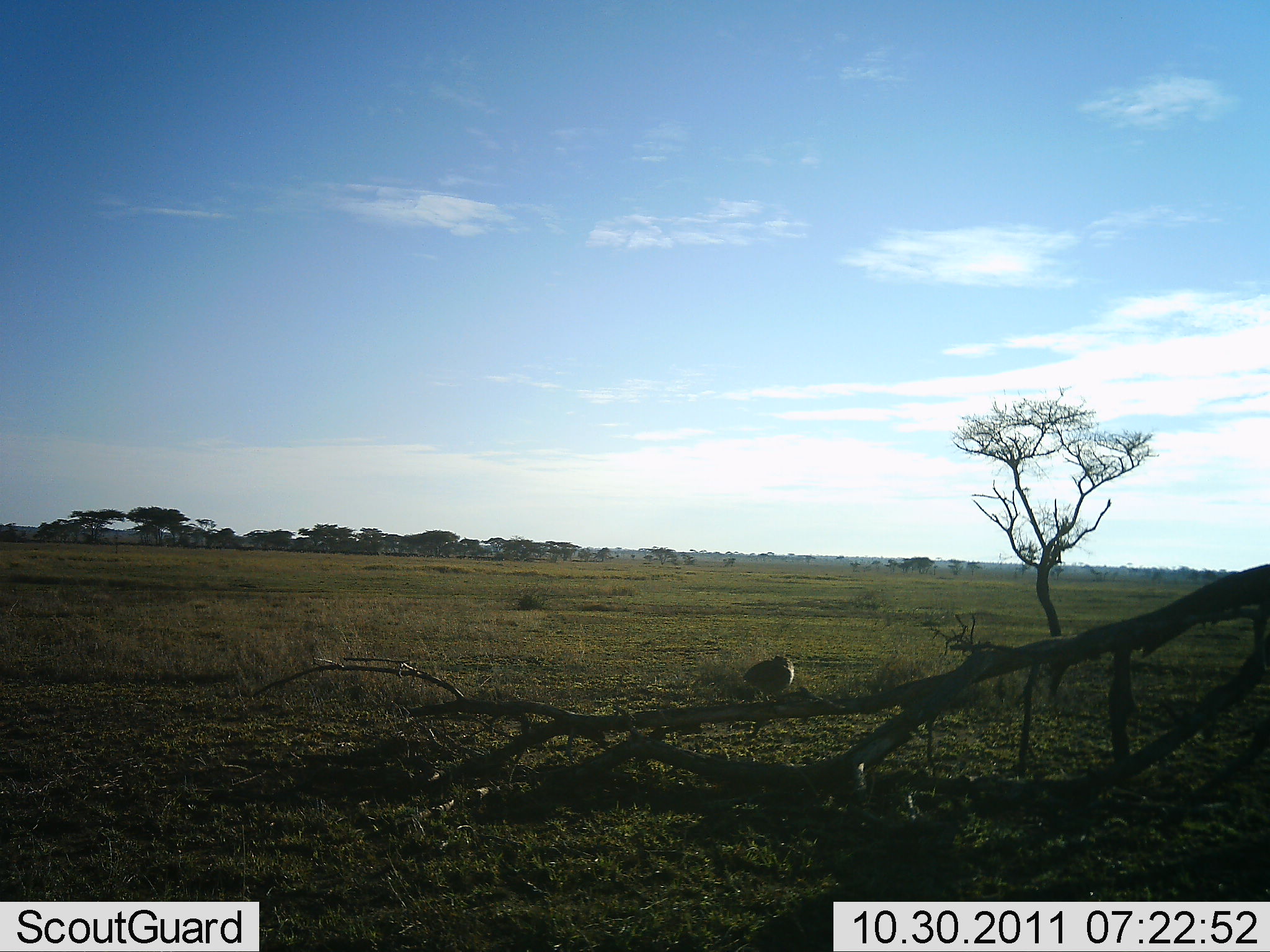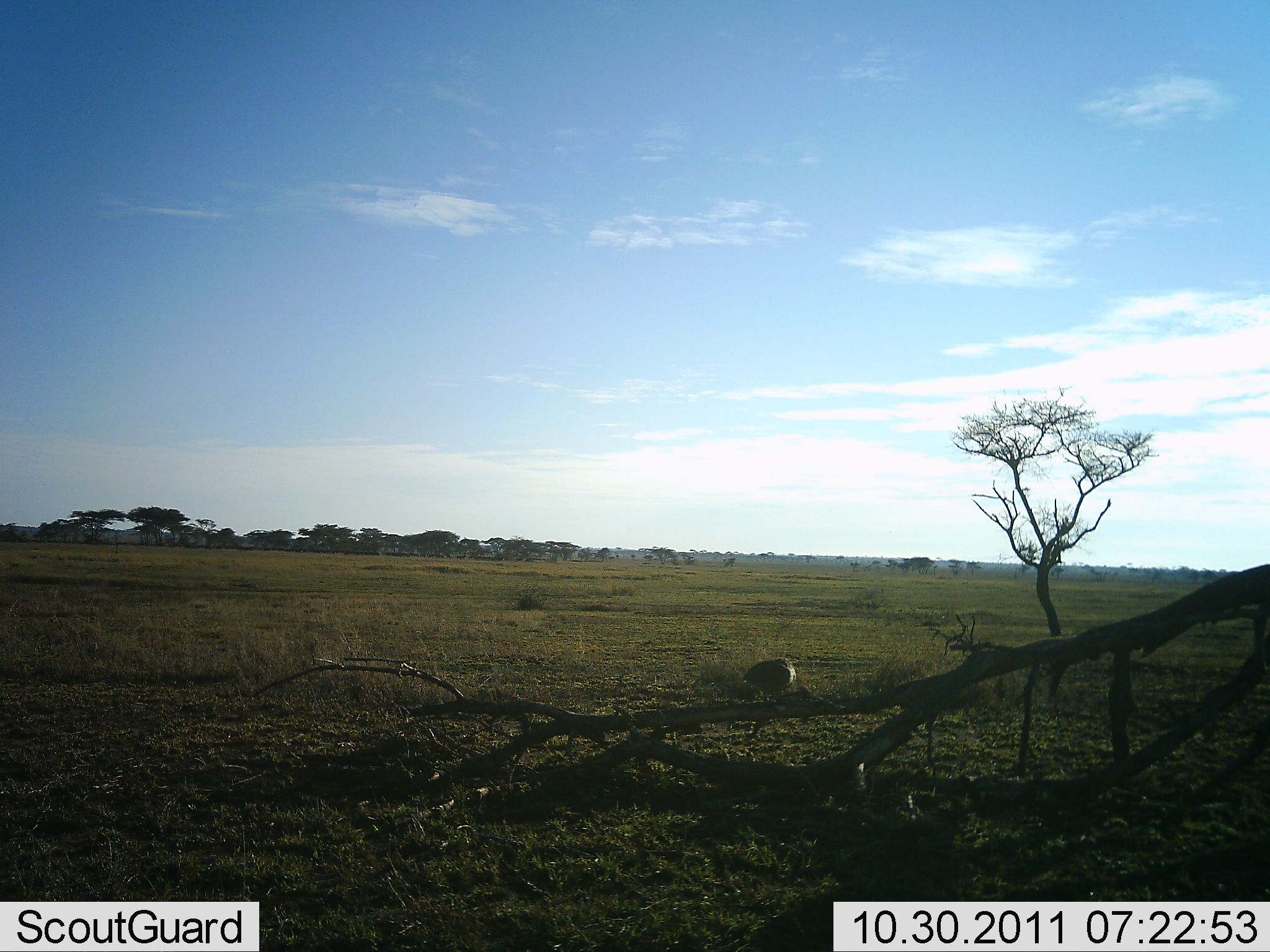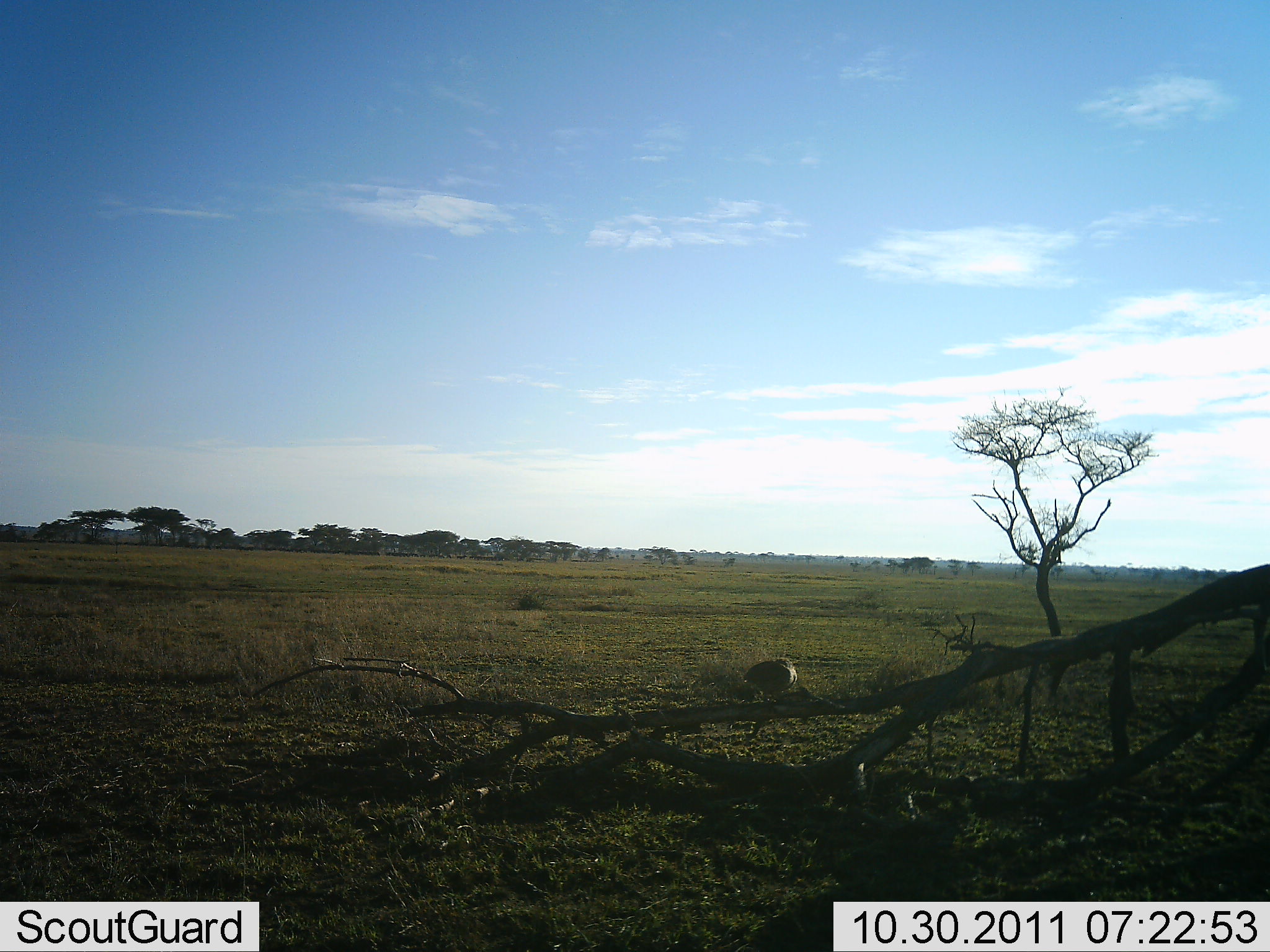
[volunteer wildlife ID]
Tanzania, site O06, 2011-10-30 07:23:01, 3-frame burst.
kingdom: Animalia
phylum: Chordata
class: Aves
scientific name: Aves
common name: bird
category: otherbird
Otherbird (bird) (Aves), count 1. Behavior (volunteer vote fractions): standing 86%, resting 21%, moving 0%, interacting 0%. Young present (vote fraction): 0%. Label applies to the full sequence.